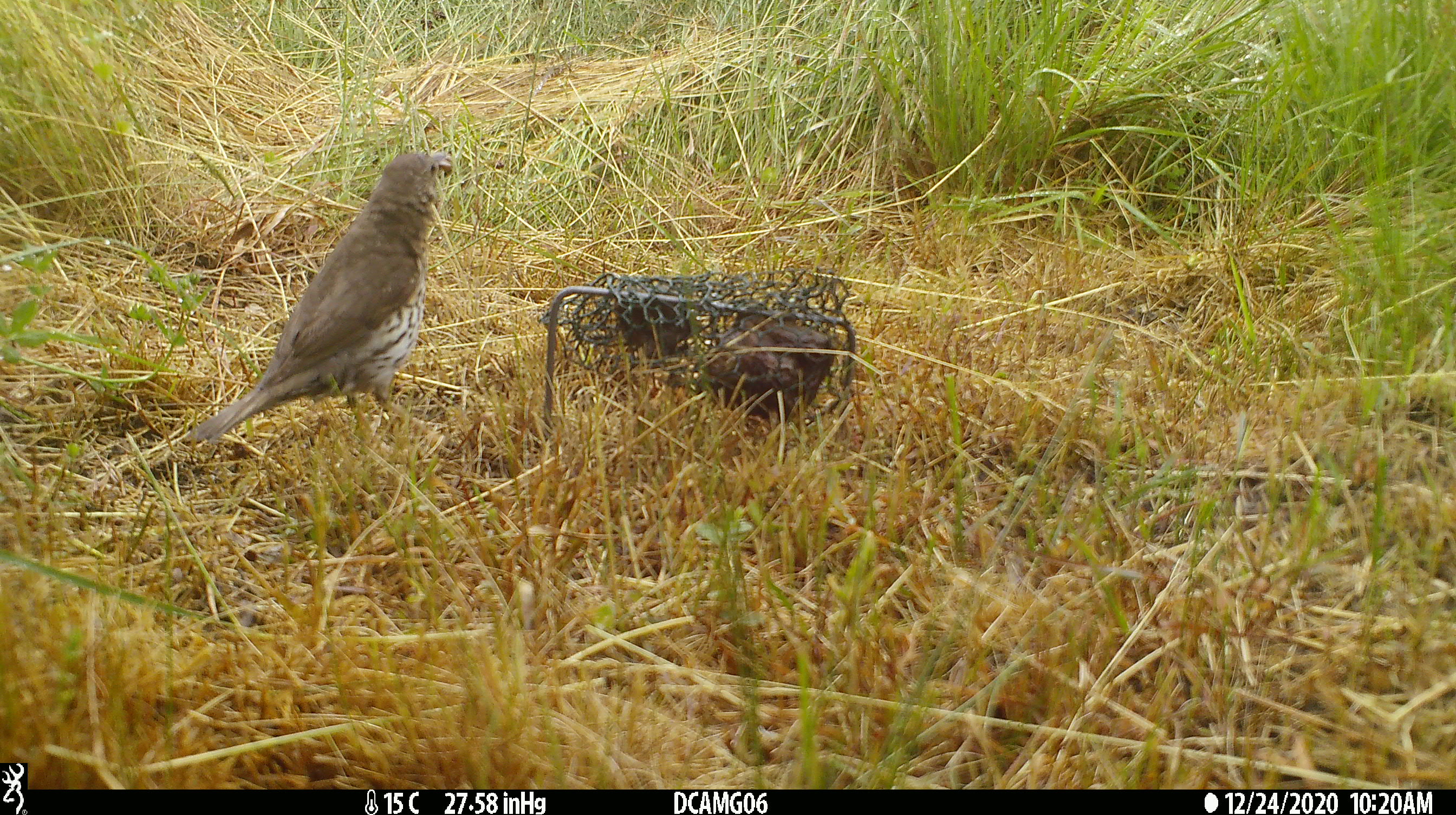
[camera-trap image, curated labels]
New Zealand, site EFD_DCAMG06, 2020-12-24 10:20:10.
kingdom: Animalia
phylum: Chordata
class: Aves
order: Passeriformes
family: Turdidae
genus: Turdus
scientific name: Turdus philomelos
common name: song thrush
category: thrush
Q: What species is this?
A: Thrush (song thrush) (Turdus philomelos).